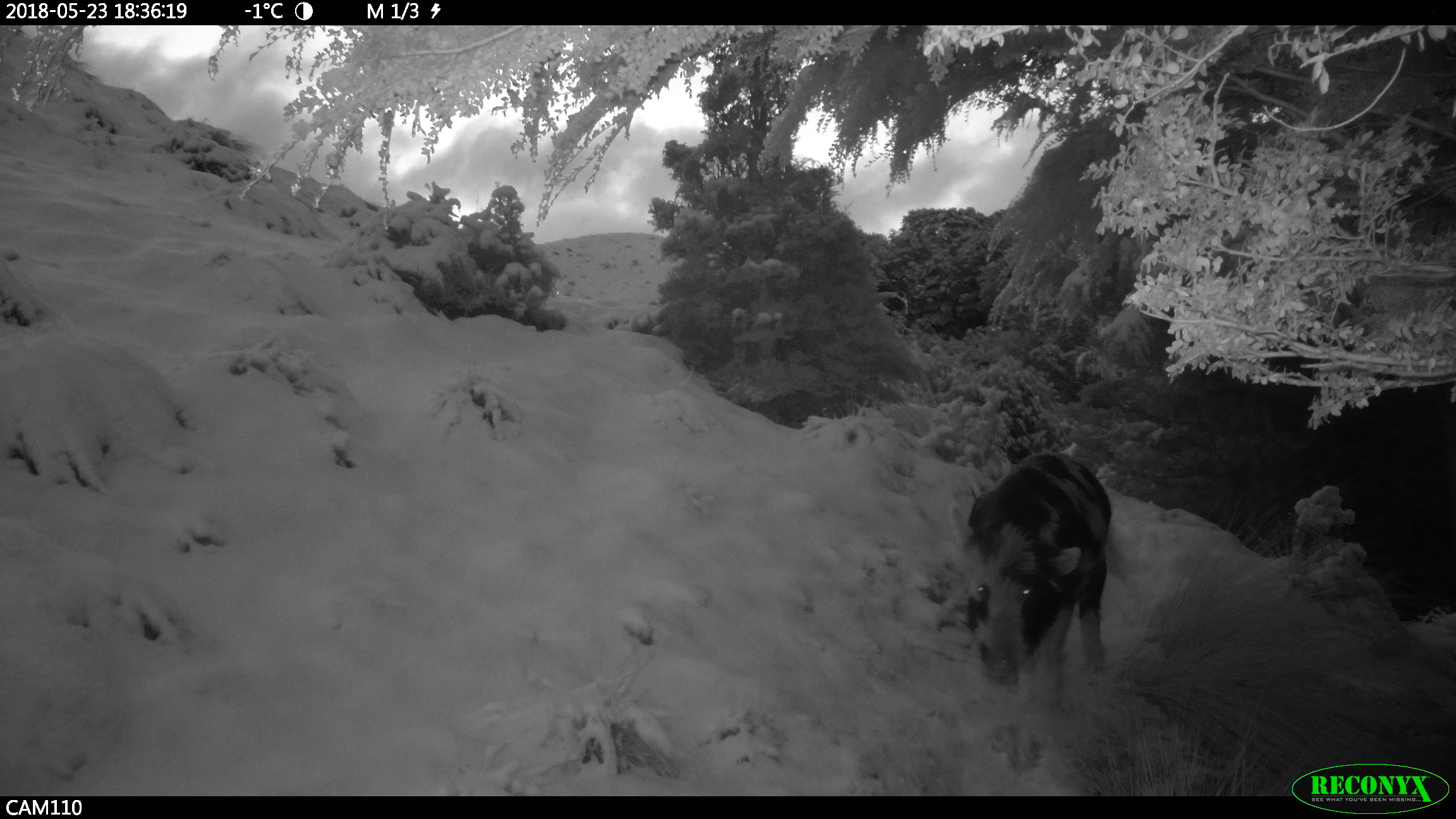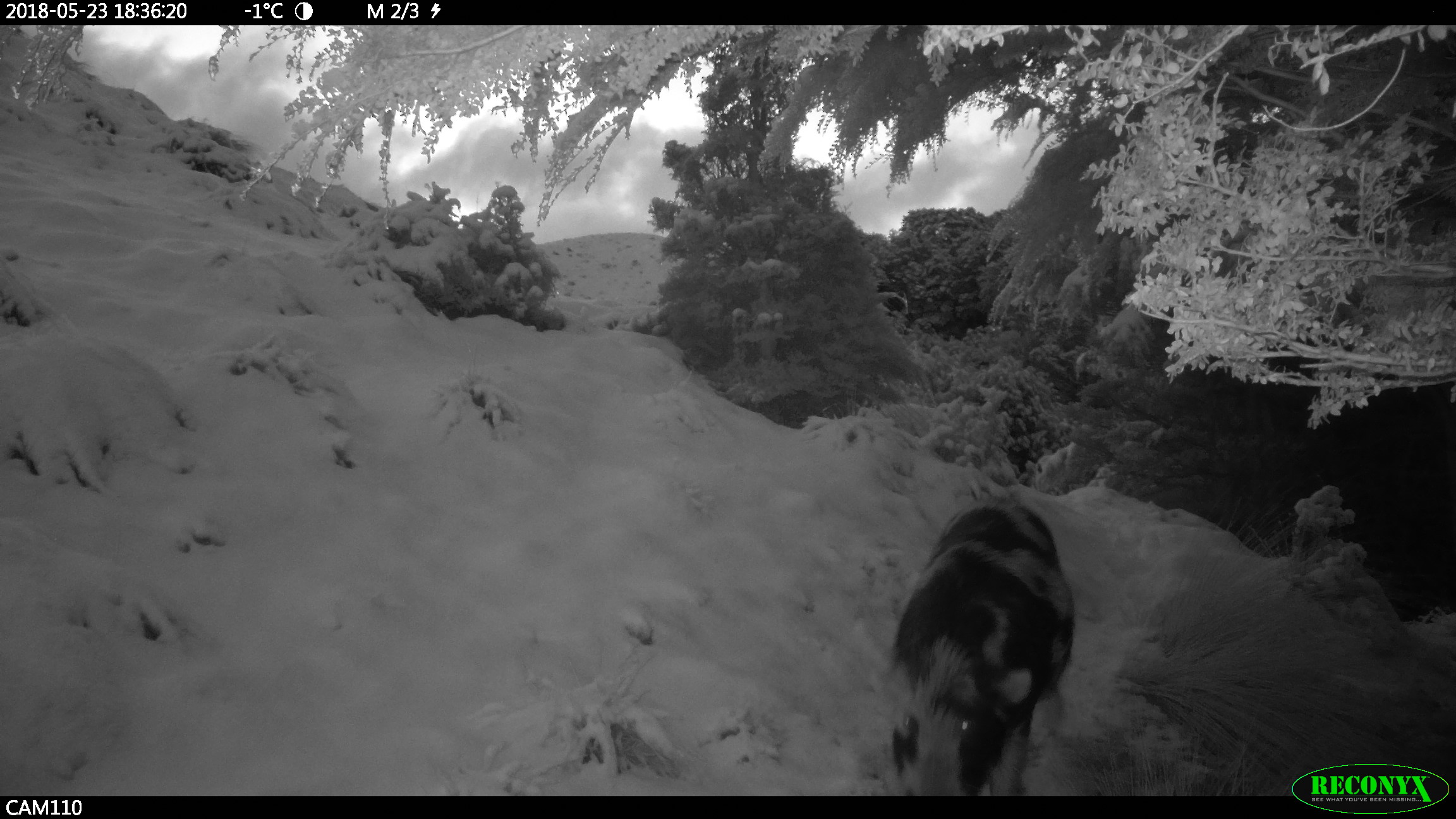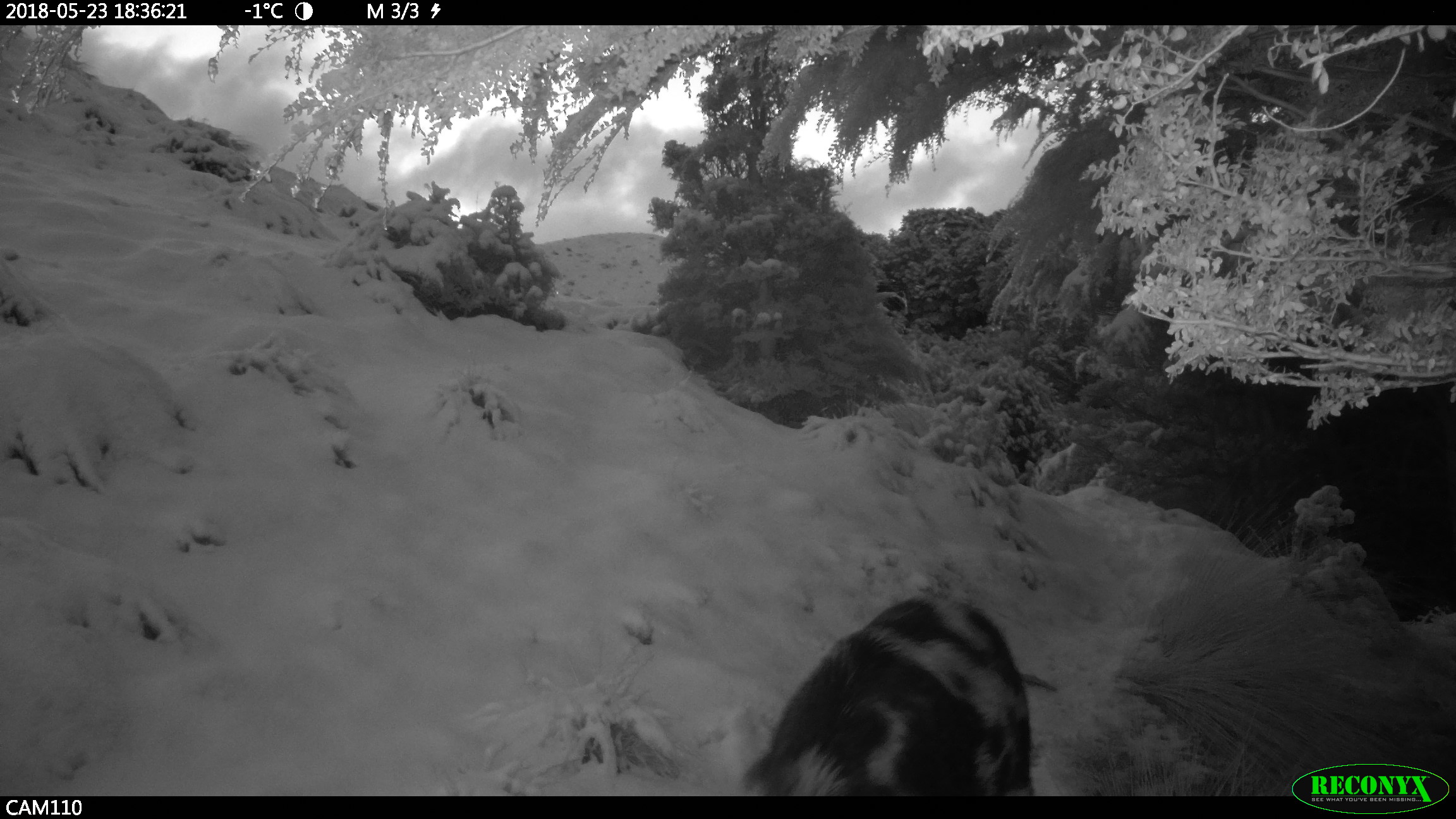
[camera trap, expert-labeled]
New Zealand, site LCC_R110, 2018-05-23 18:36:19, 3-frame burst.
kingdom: Animalia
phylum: Chordata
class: Mammalia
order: Artiodactyla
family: Suidae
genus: Sus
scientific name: Sus scrofa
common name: pig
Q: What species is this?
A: Pig (Sus scrofa).